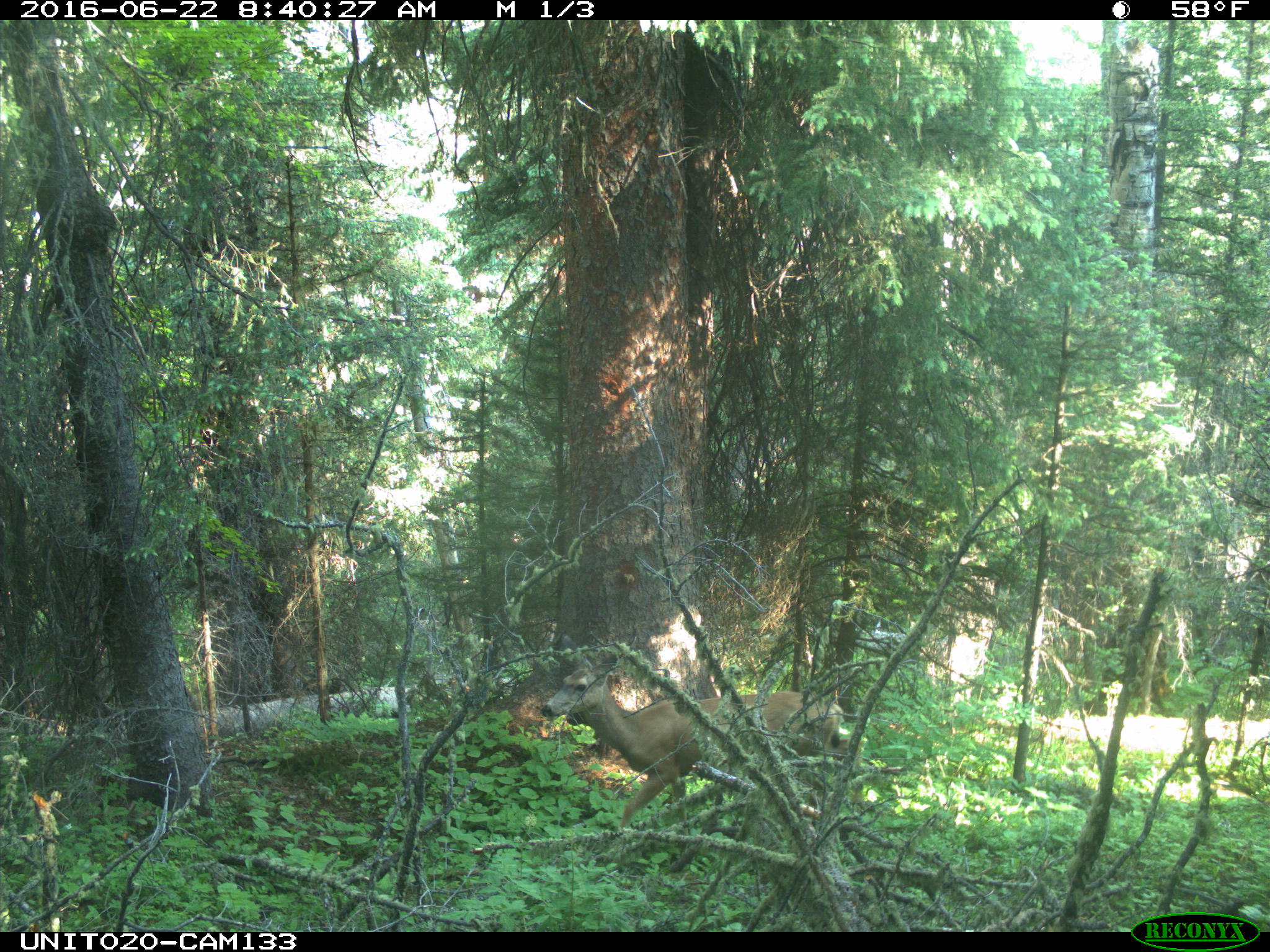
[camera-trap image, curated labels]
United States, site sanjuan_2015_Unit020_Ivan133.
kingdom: Animalia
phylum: Chordata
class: Mammalia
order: Artiodactyla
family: Cervidae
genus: Odocoileus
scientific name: Odocoileus hemionus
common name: mule deer